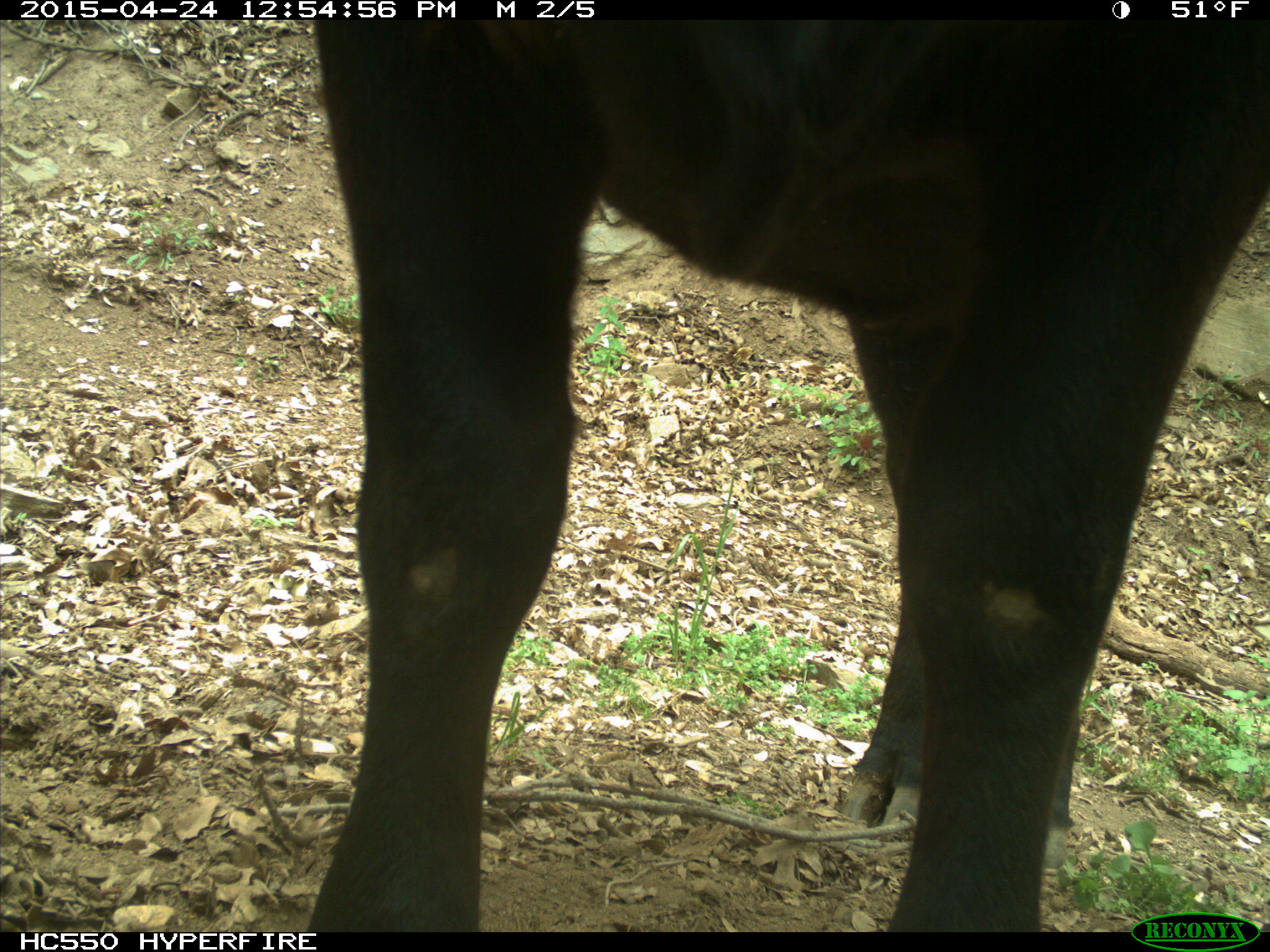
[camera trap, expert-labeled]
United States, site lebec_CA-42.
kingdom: Animalia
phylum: Chordata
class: Mammalia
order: Artiodactyla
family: Bovidae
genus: Bos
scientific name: Bos taurus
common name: domestic cow